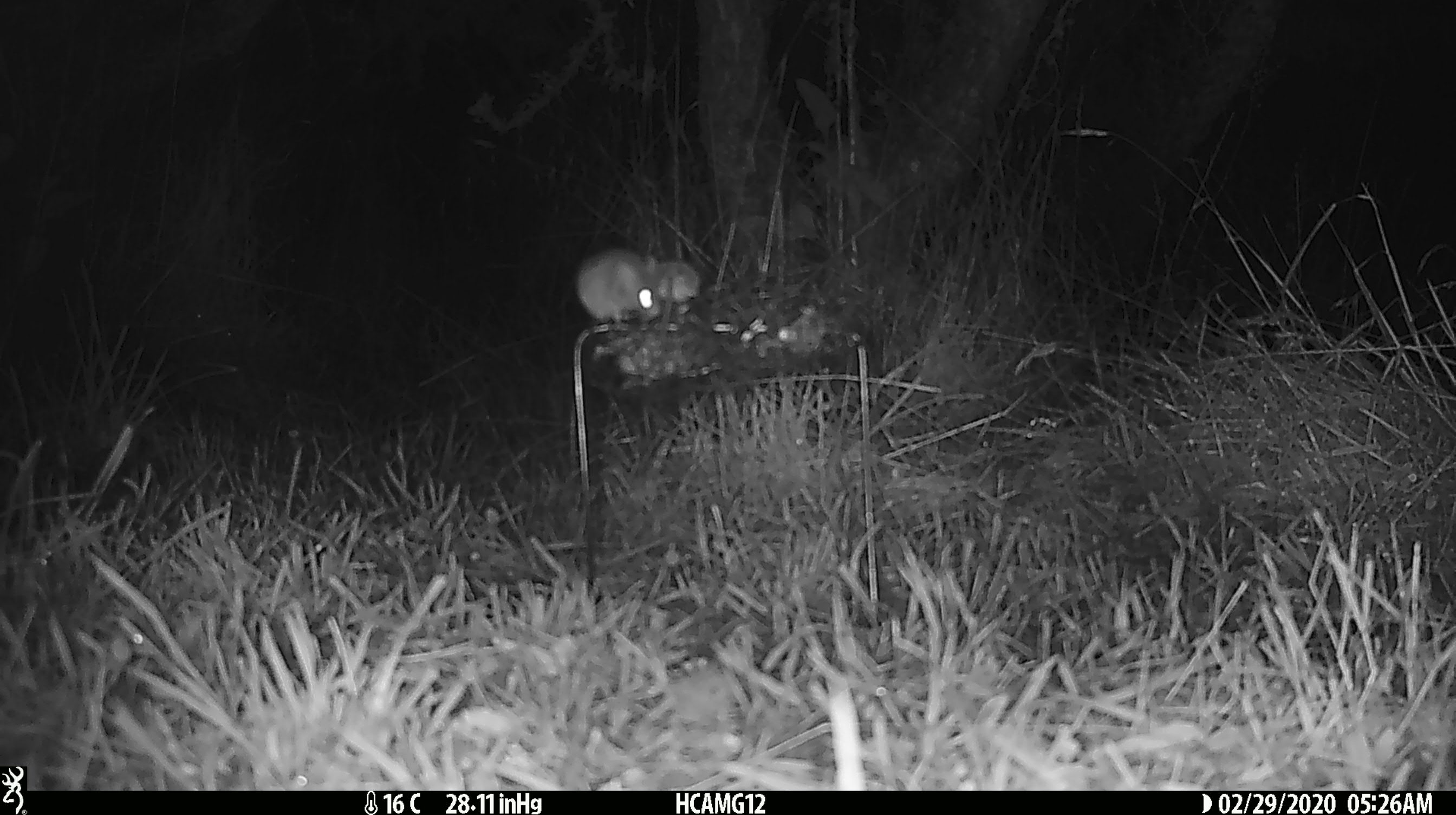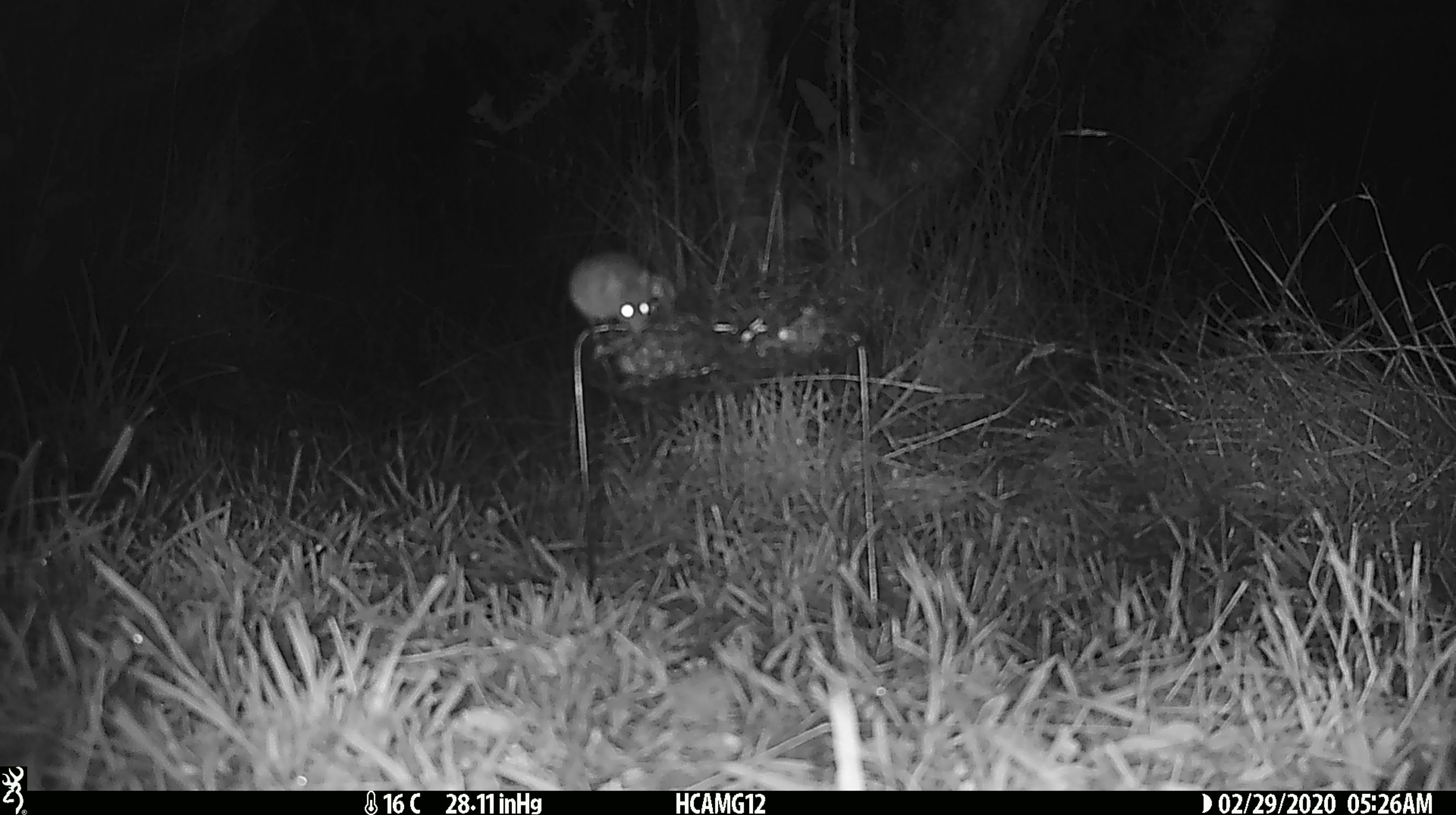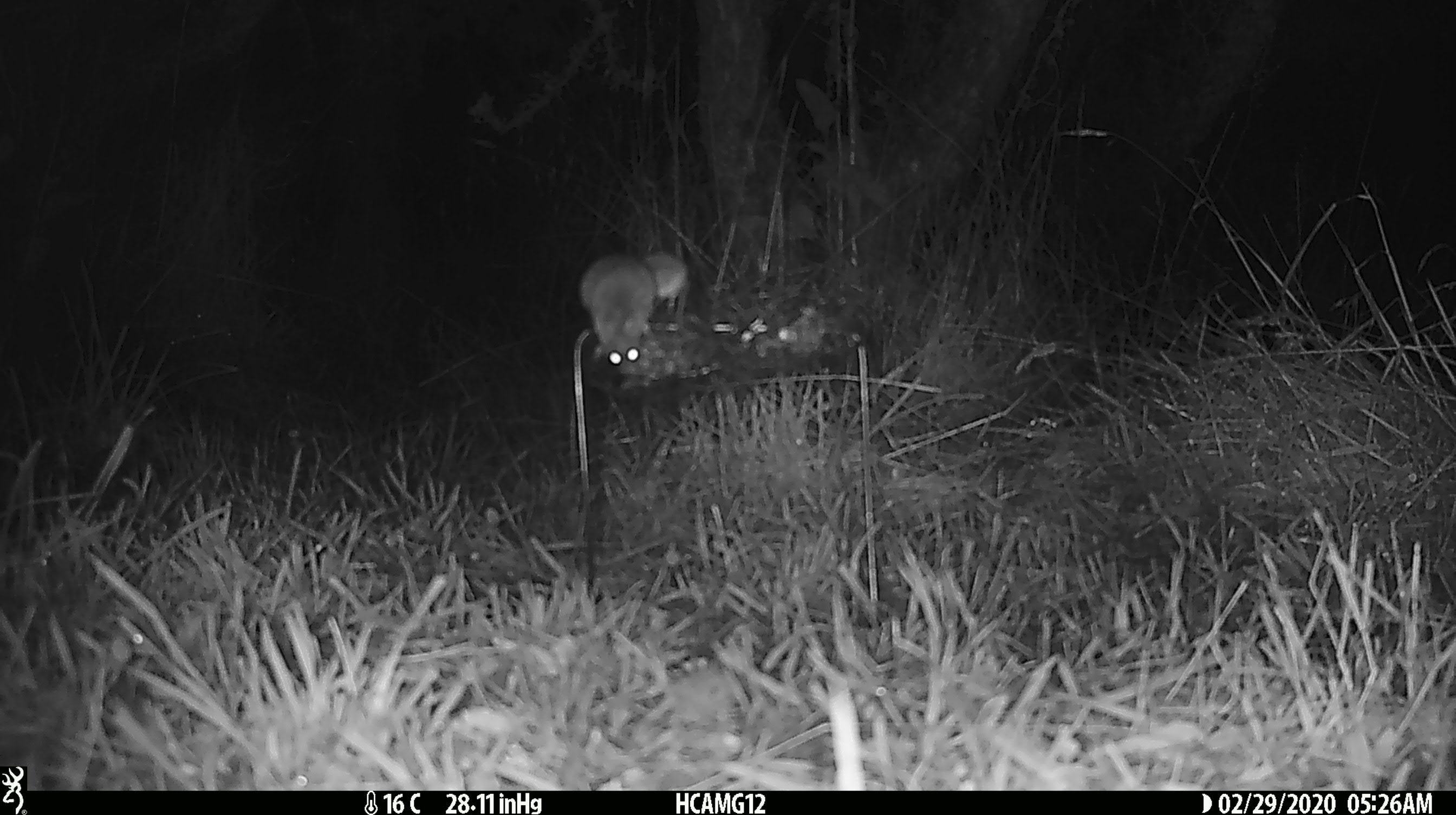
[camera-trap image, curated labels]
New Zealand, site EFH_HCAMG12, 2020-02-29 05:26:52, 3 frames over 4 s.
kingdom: Animalia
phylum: Chordata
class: Mammalia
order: Rodentia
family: Muridae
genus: Mus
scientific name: Mus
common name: mouse